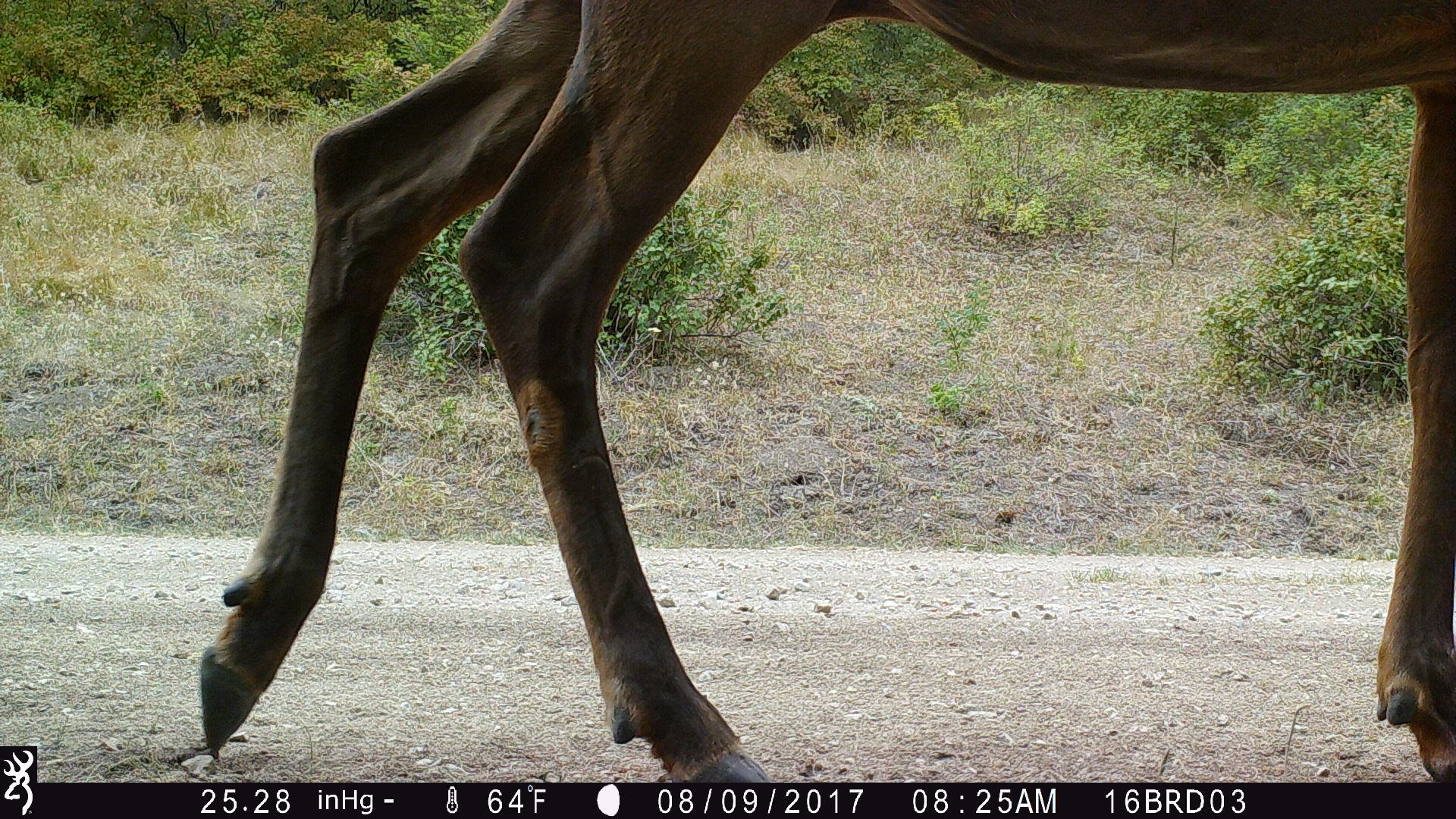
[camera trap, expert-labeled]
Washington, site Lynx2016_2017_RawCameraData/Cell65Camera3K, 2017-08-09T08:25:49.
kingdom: Animalia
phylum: Chordata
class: Mammalia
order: Artiodactyla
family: Cervidae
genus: Cervus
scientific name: Cervus canadensis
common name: elk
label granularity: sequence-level